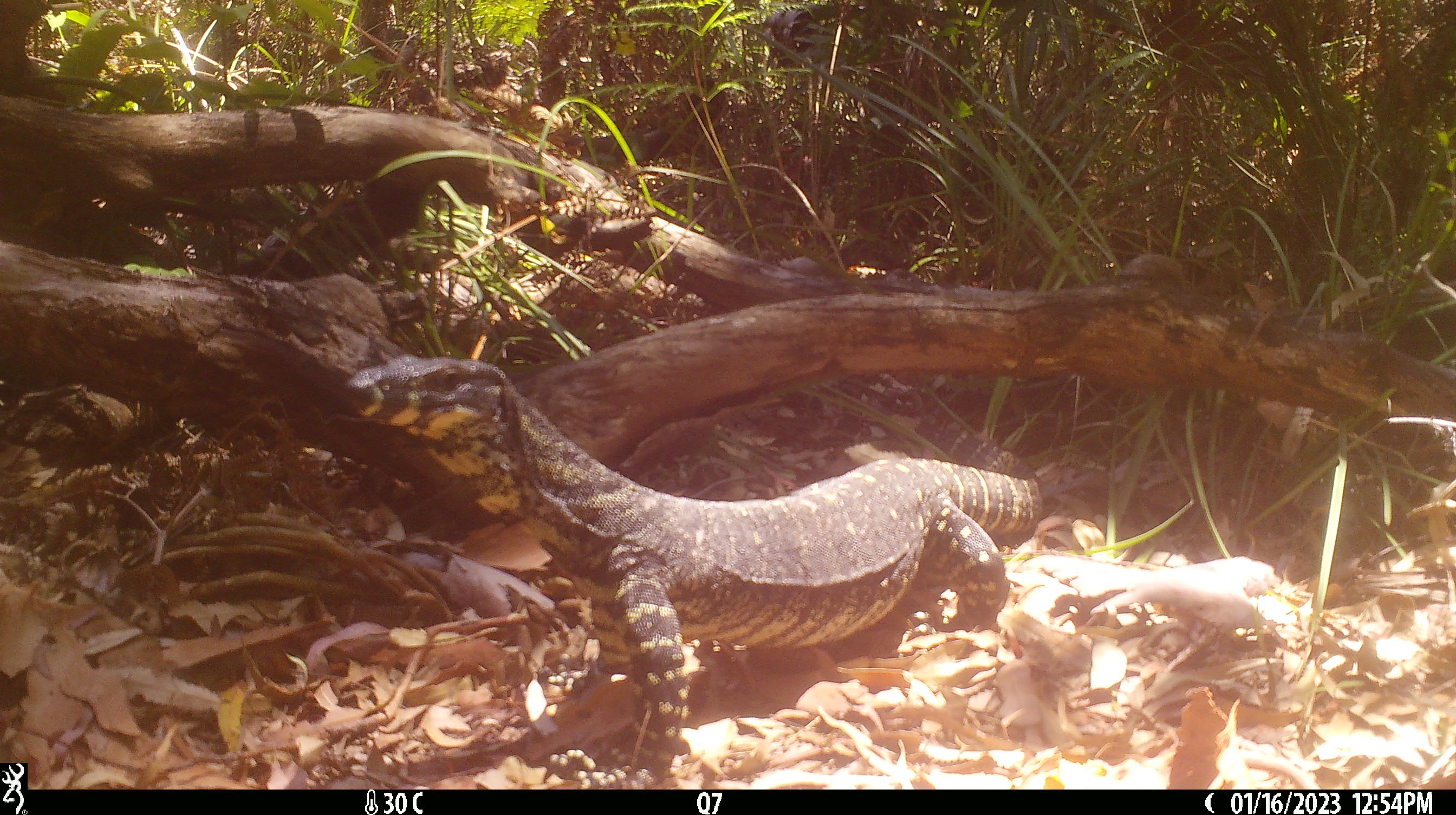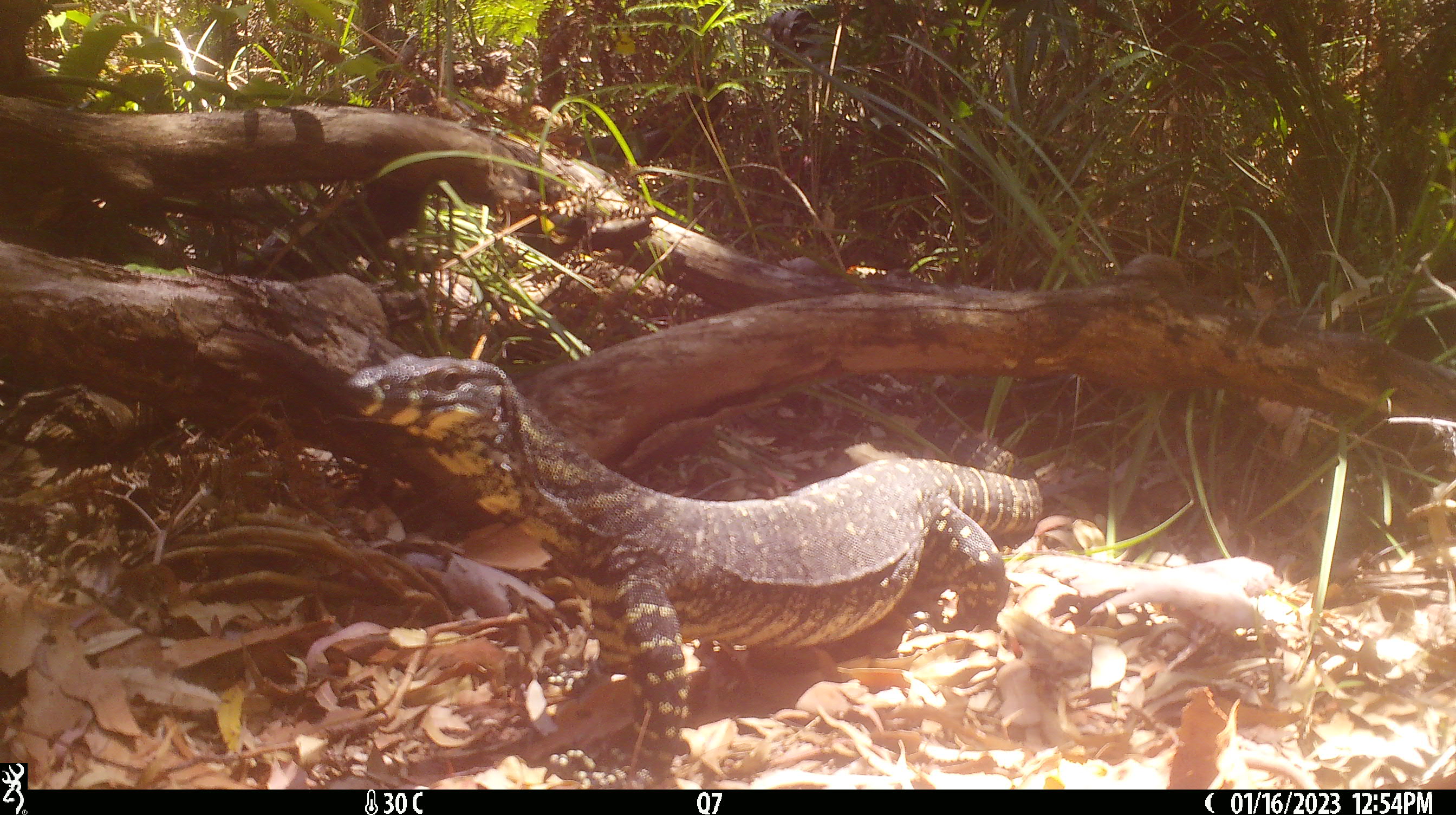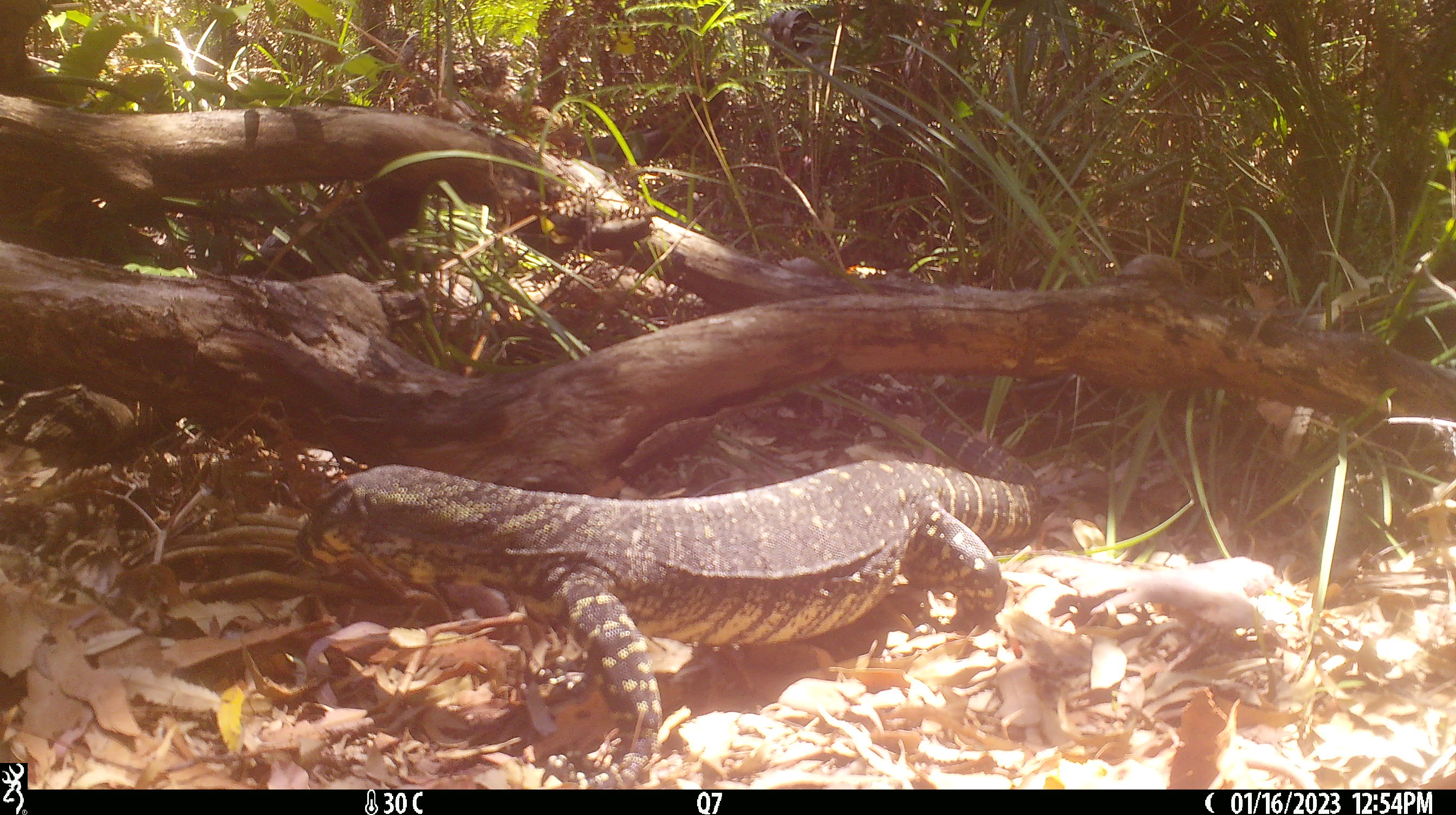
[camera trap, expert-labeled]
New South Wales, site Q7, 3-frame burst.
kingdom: Animalia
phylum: Chordata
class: Reptilia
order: Squamata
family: Varanidae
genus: Varanus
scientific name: Varanus varius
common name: lace monitor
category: goanna